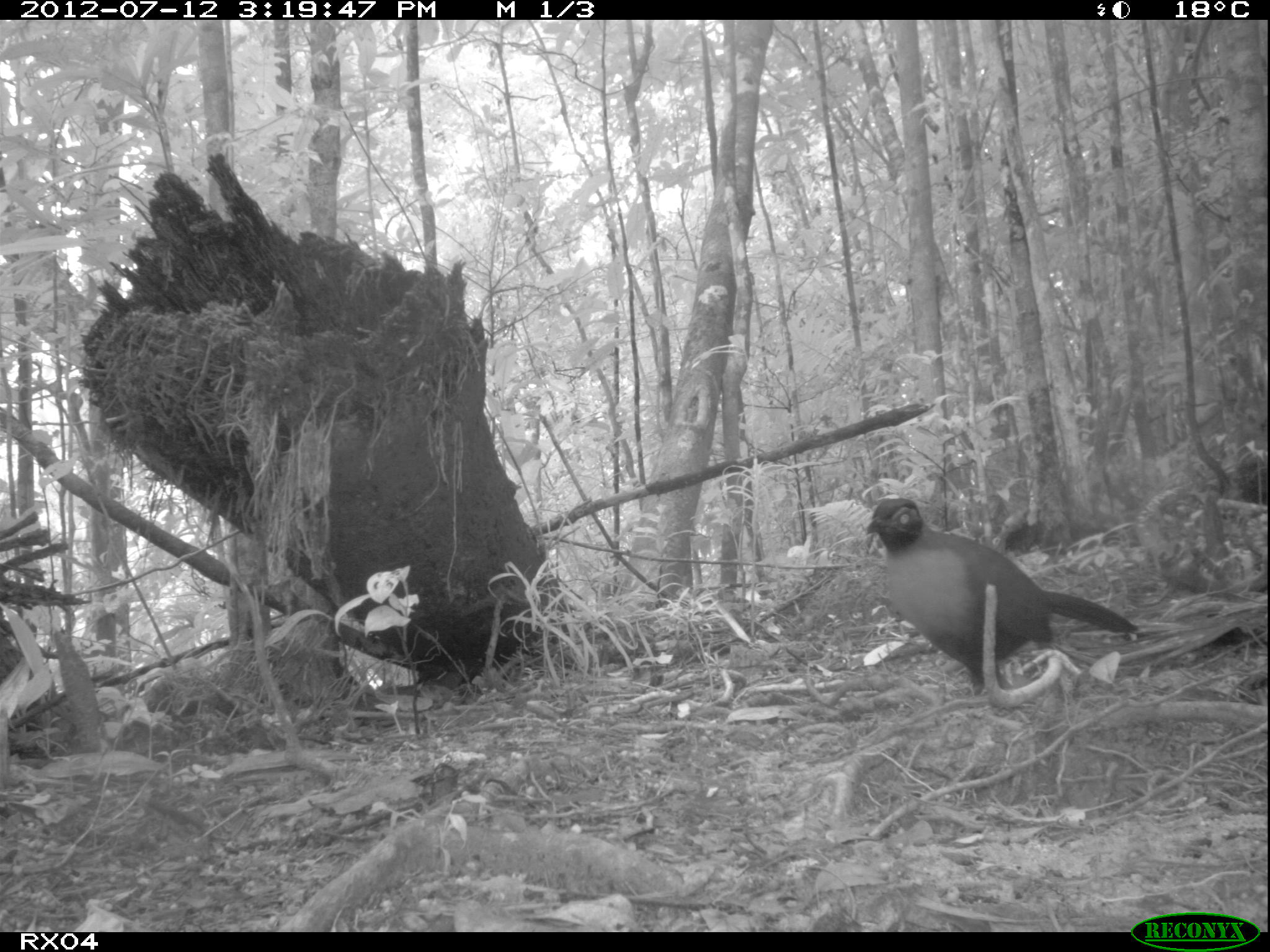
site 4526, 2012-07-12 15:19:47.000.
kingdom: Animalia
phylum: Chordata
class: Aves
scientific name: Aves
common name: bird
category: unknown bird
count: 1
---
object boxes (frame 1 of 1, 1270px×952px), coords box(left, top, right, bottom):
unknown bird: box(863, 496, 1141, 696)